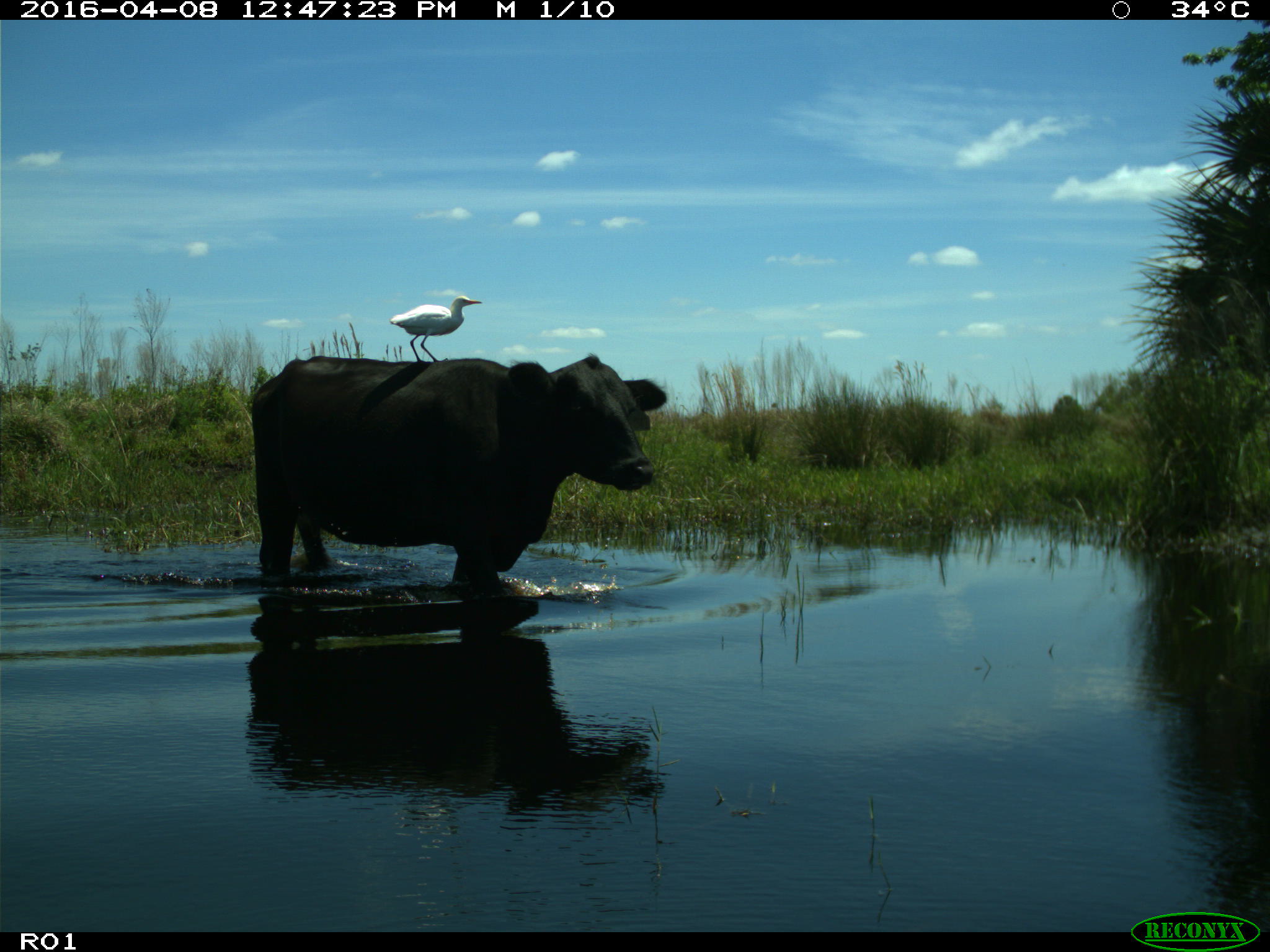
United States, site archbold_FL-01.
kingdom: Animalia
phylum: Chordata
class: Mammalia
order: Artiodactyla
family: Bovidae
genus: Bos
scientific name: Bos taurus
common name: domestic cow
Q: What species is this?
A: Bos taurus (domestic cow).